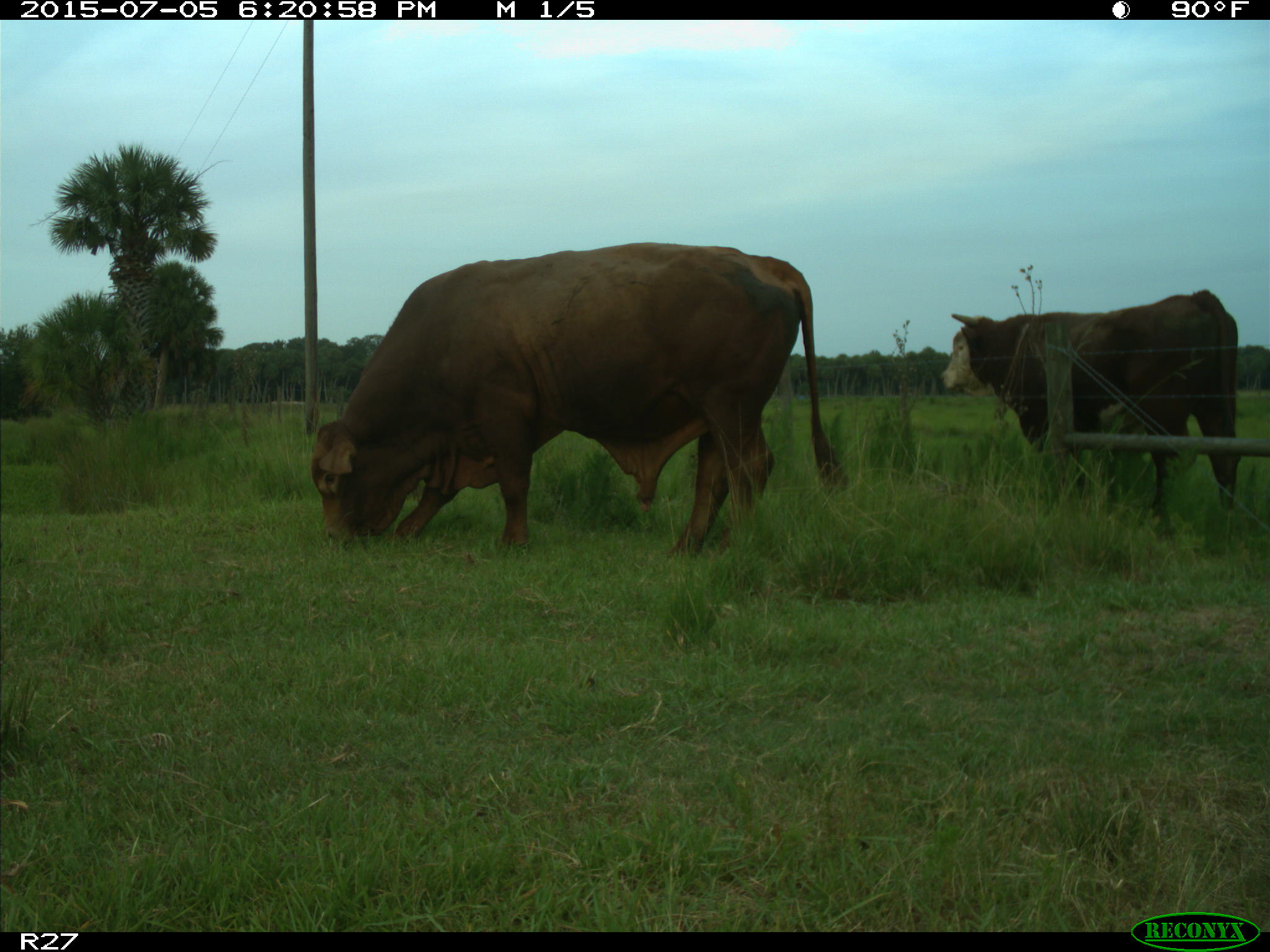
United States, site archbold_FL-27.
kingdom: Animalia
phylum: Chordata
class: Mammalia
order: Artiodactyla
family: Bovidae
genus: Bos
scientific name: Bos taurus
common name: domestic cow